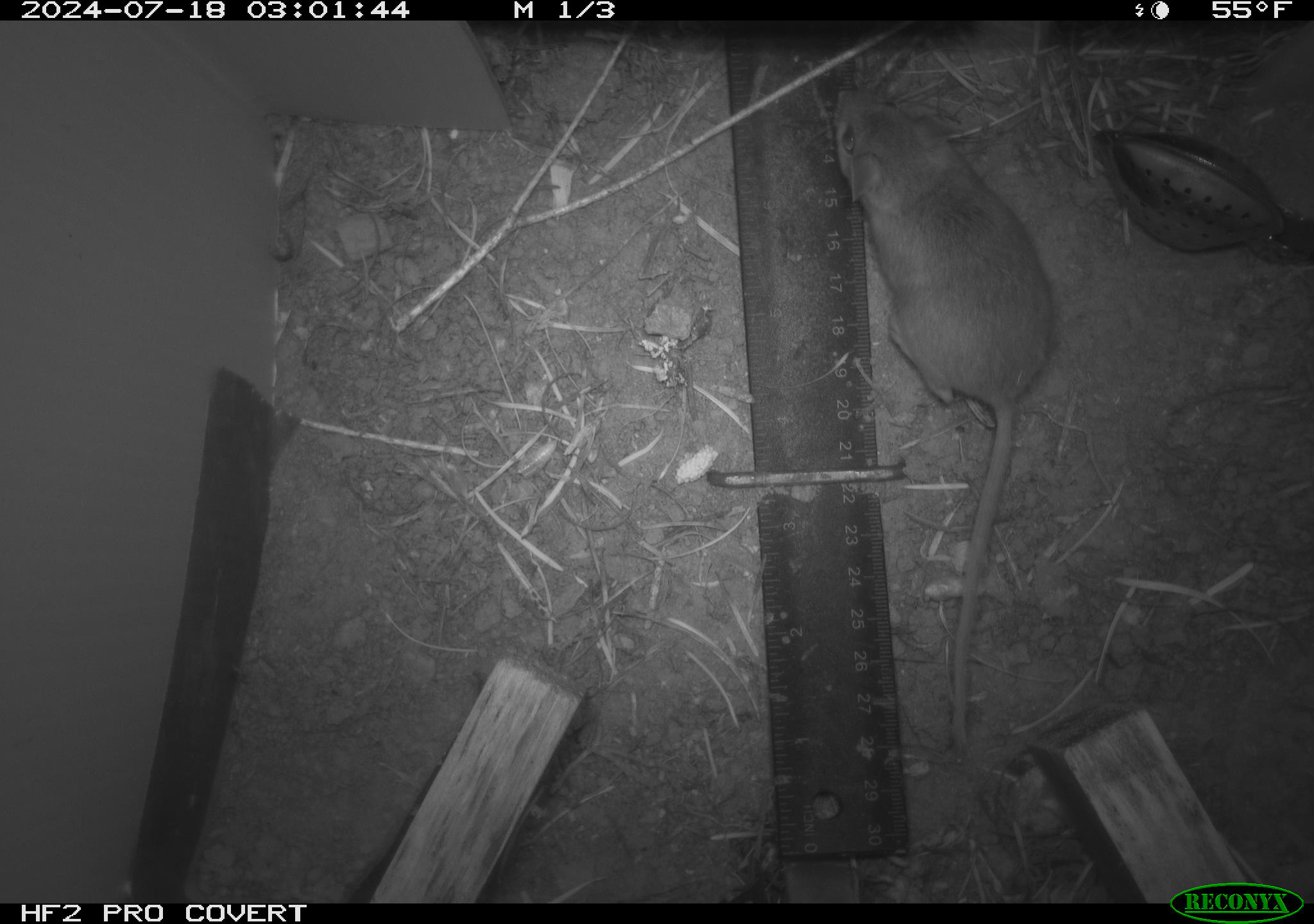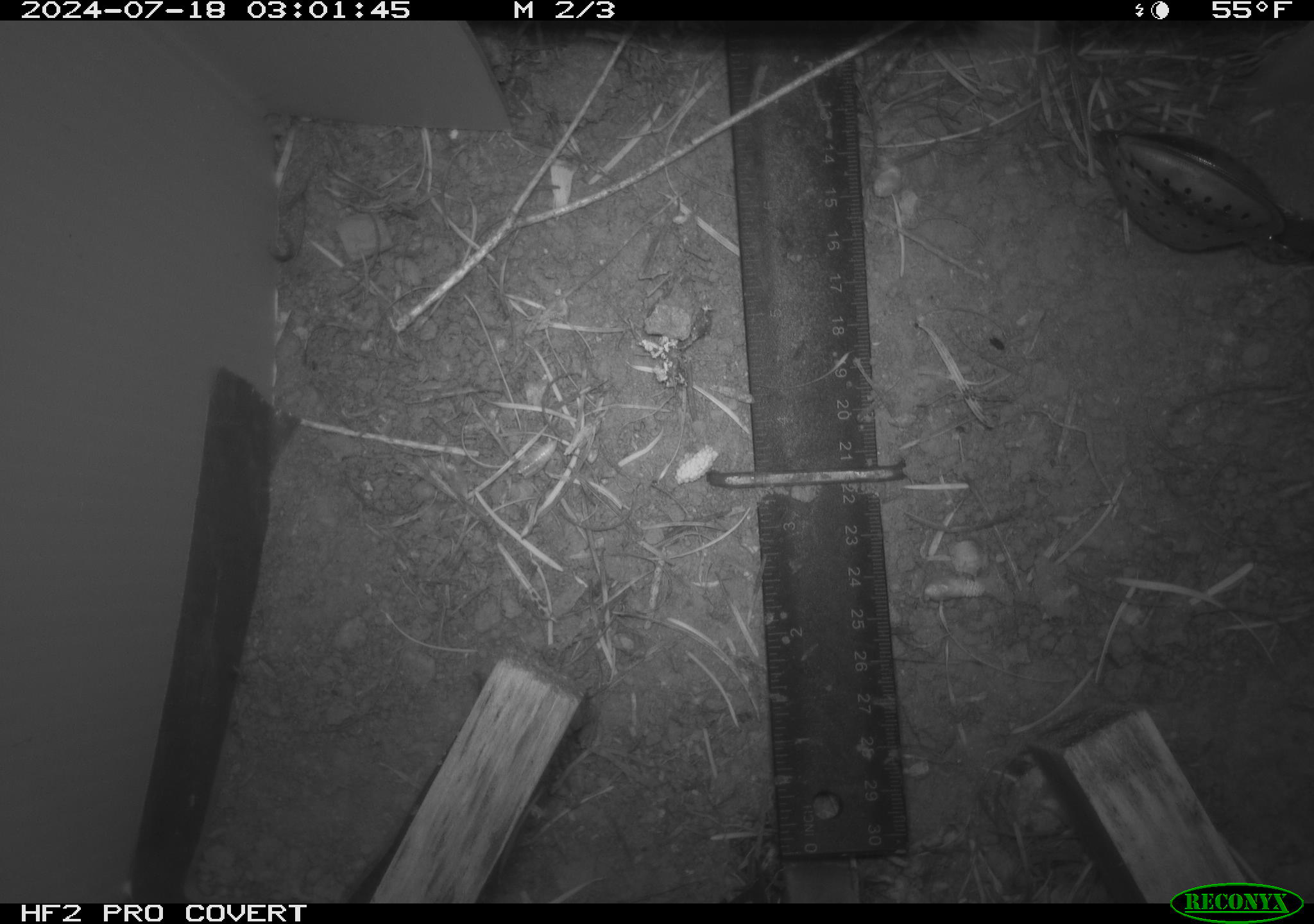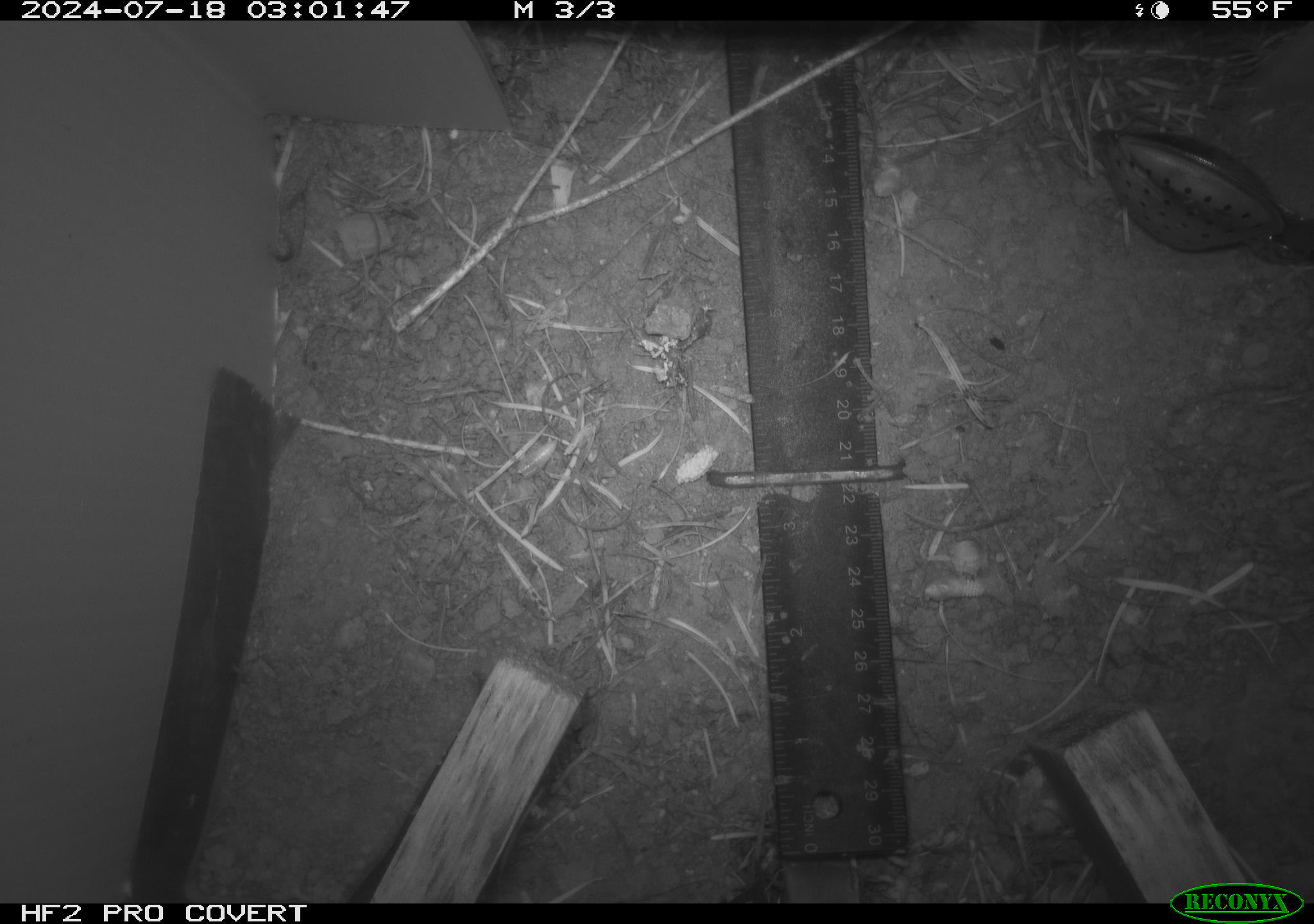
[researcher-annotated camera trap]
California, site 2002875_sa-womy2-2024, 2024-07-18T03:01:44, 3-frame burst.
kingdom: Animalia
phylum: Chordata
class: Mammalia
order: Rodentia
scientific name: Rodentia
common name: mouse species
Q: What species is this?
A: Mouse species (Rodentia).